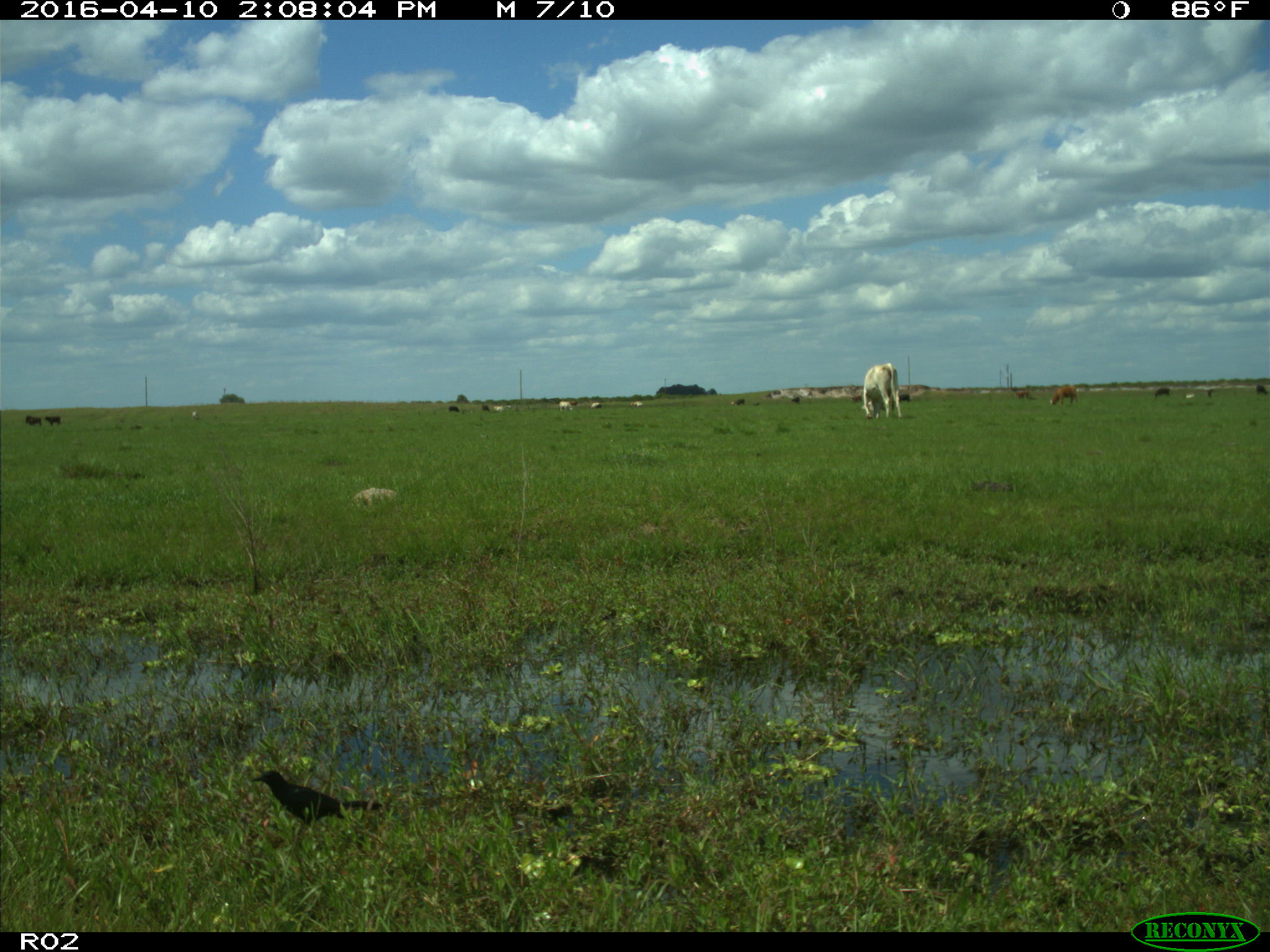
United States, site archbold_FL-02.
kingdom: Animalia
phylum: Chordata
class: Mammalia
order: Artiodactyla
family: Bovidae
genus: Bos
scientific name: Bos taurus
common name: domestic cow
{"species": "Bos taurus (domestic cow)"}